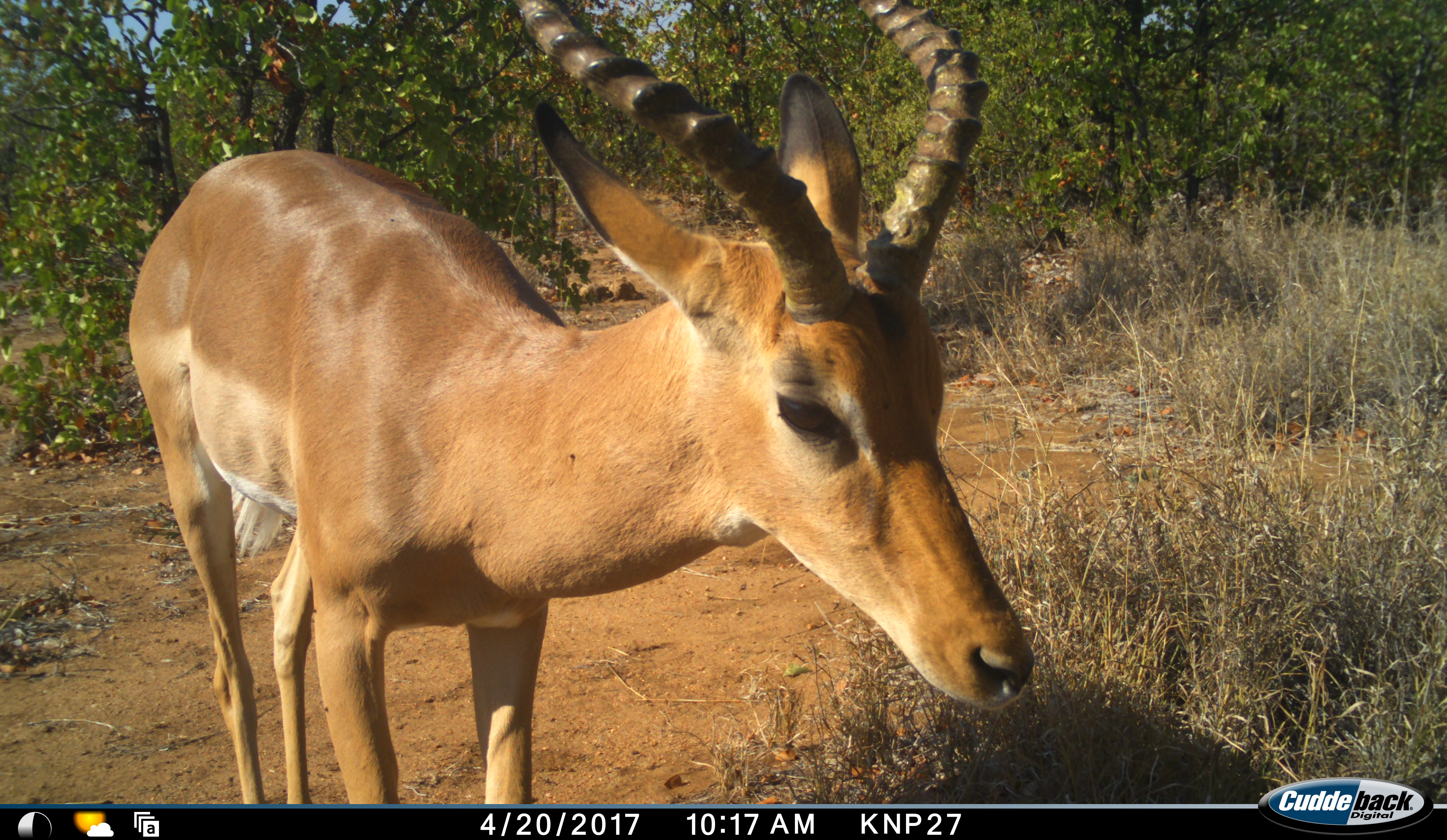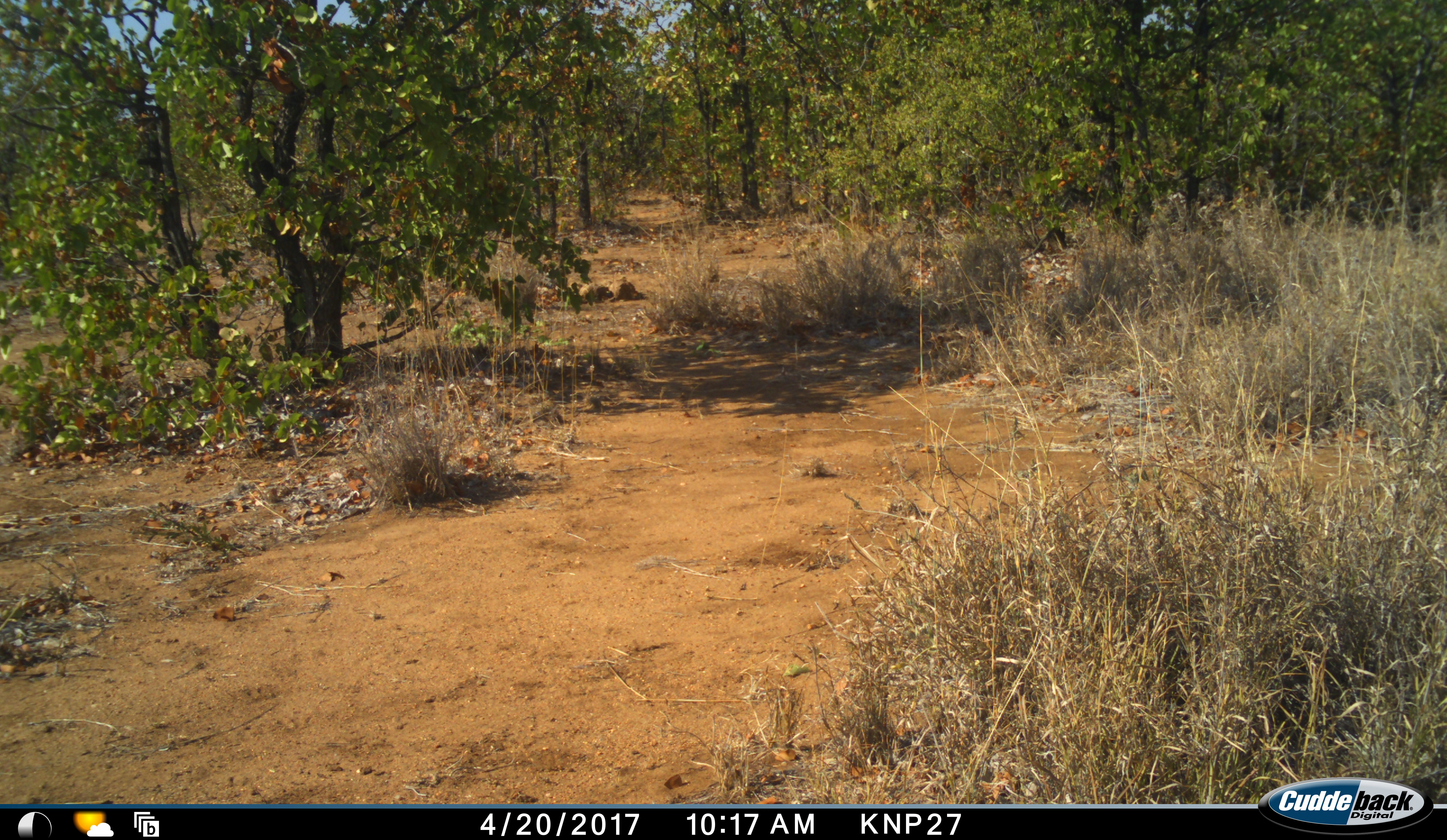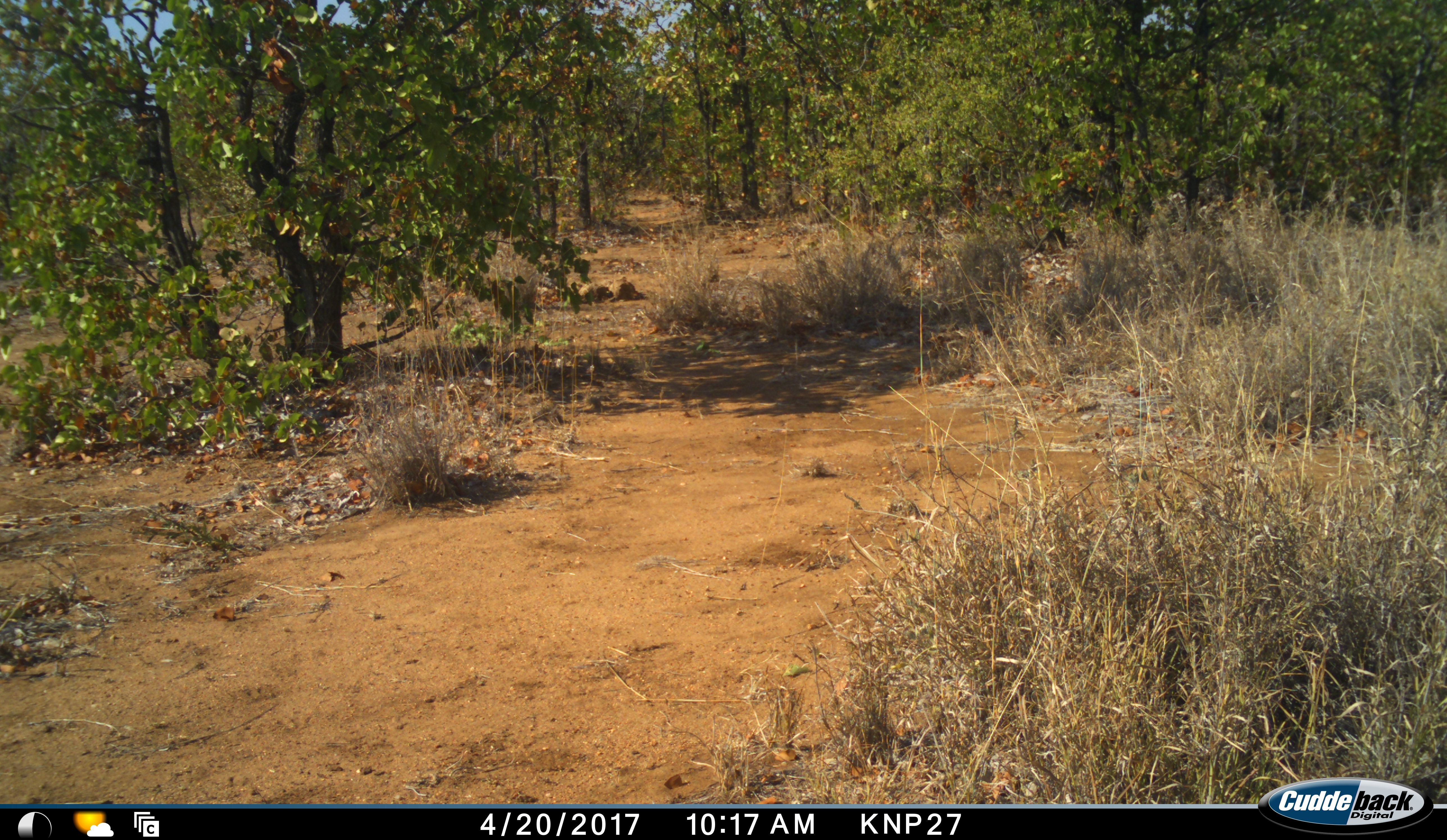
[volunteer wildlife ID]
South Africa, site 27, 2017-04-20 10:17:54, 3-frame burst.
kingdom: Animalia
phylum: Chordata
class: Mammalia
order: Artiodactyla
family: Bovidae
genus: Aepyceros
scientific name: Aepyceros melampus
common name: impala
Impala (Aepyceros melampus), count 1. Behavior (volunteer vote fractions): standing 50%, resting 0%, moving 50%, interacting 0%. Young present (vote fraction): 0%. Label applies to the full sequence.